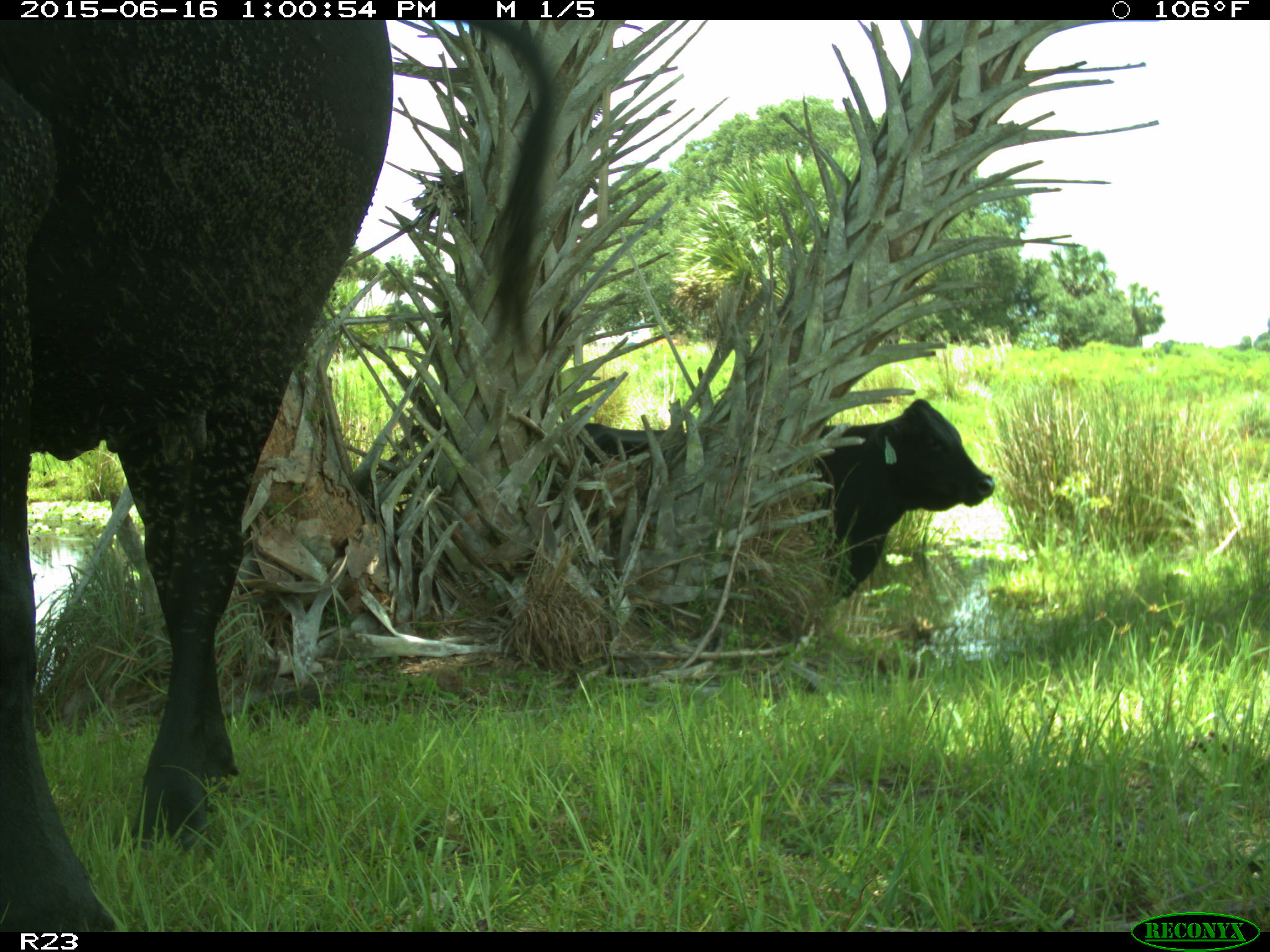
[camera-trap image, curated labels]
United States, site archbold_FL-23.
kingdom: Animalia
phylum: Chordata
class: Mammalia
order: Artiodactyla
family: Bovidae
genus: Bos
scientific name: Bos taurus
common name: domestic cow